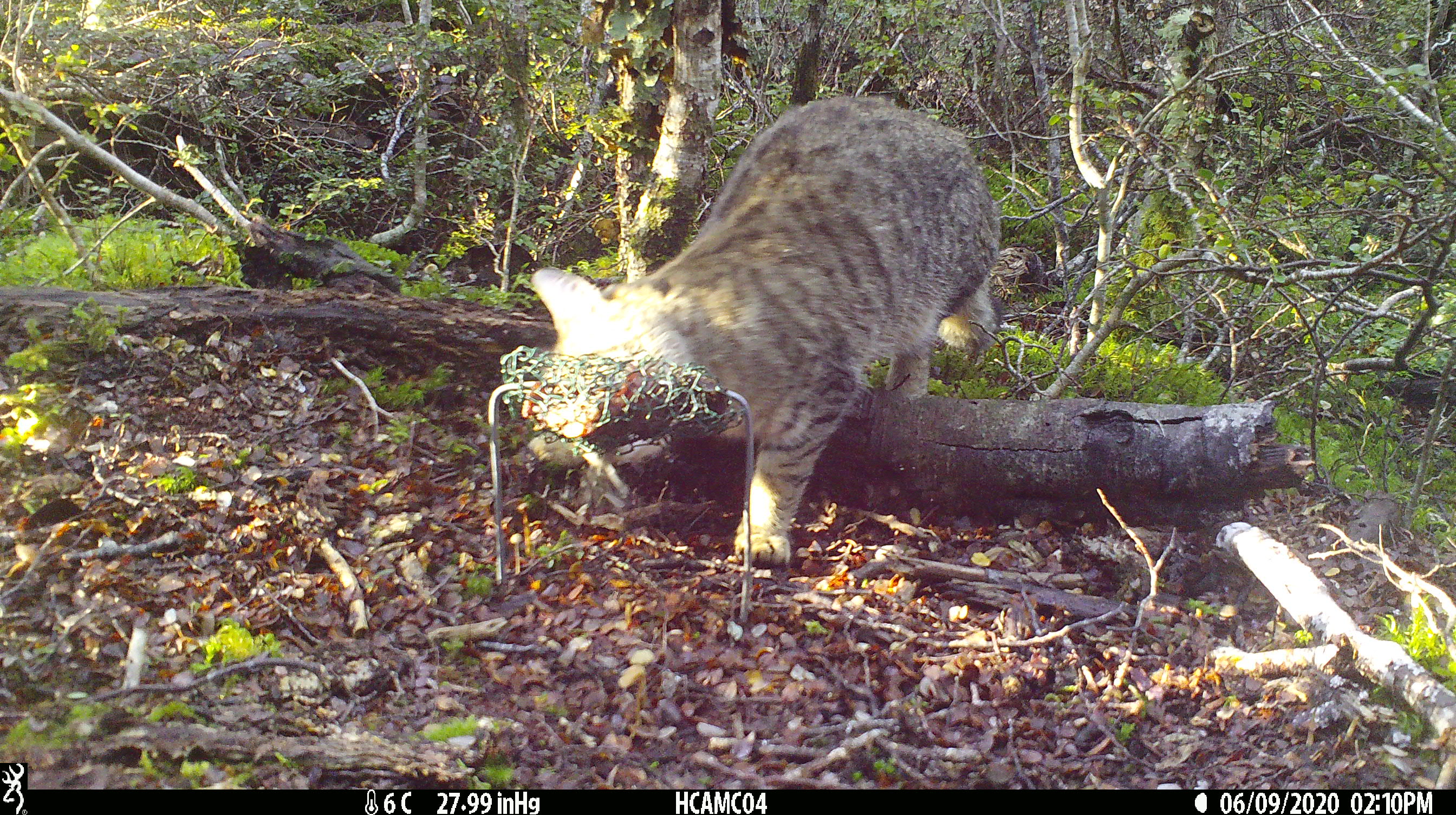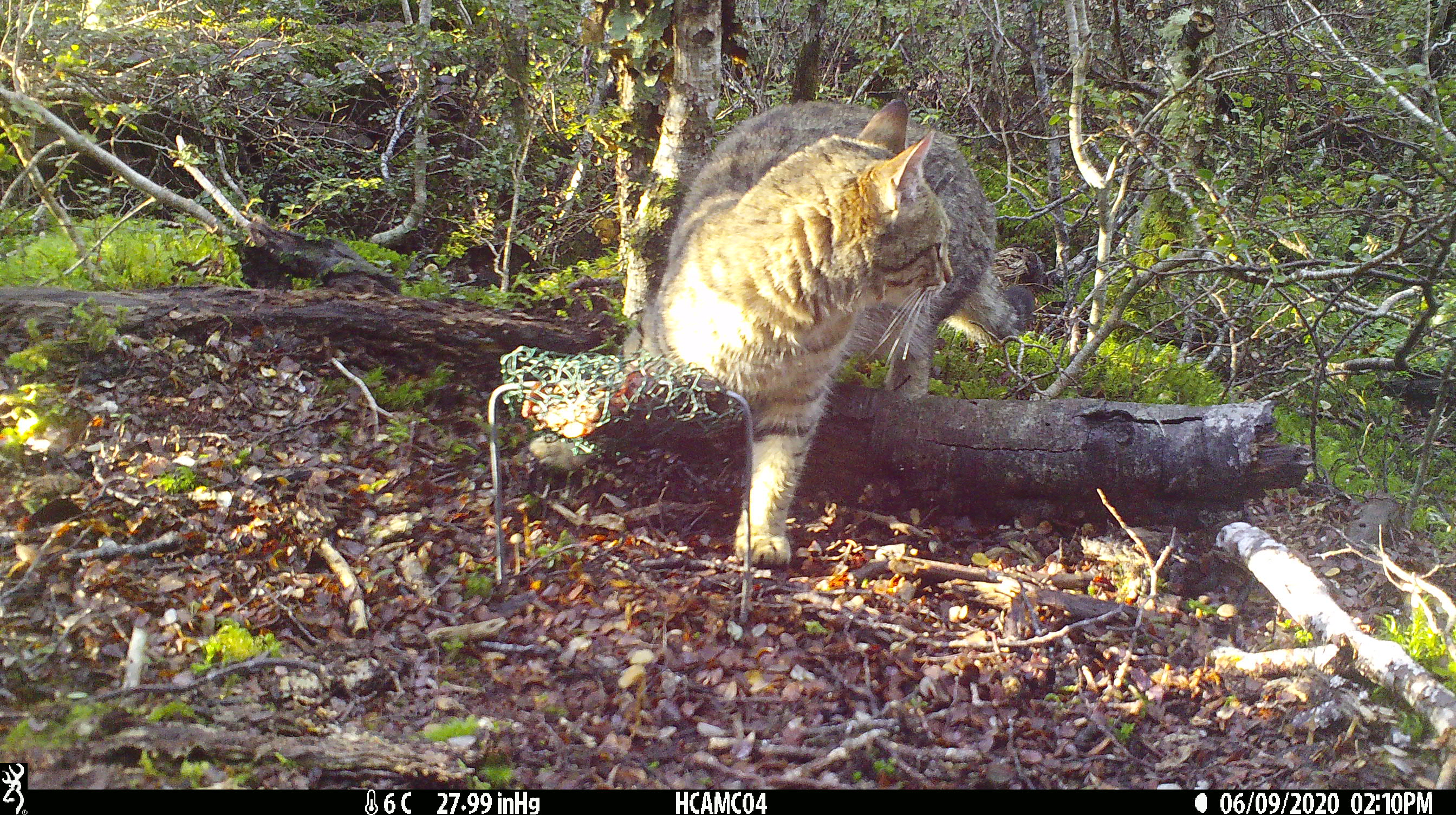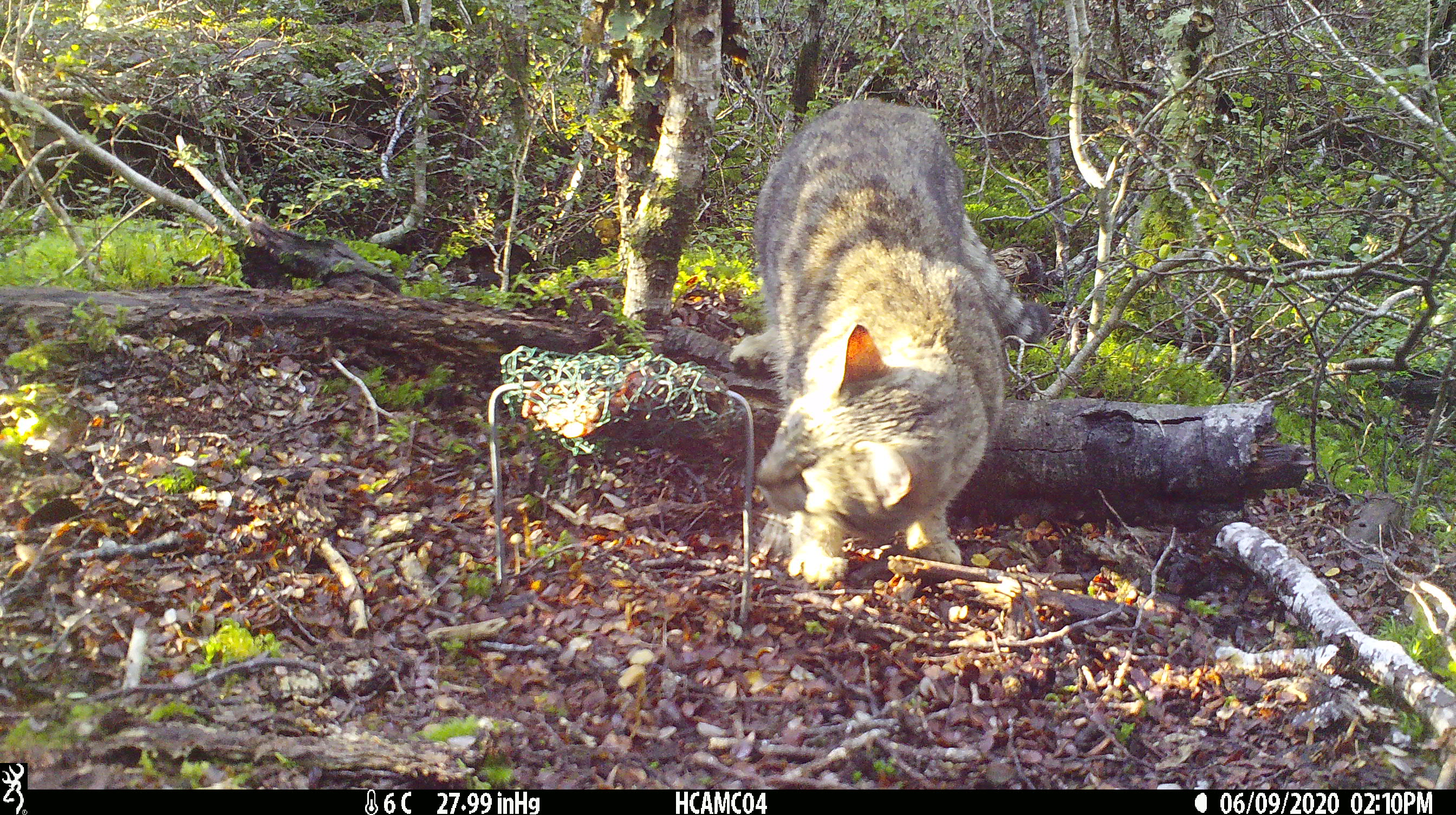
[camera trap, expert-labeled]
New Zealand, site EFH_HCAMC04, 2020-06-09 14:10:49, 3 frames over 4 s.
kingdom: Animalia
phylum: Chordata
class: Mammalia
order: Carnivora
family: Felidae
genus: Felis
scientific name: Felis catus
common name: domestic cat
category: cat